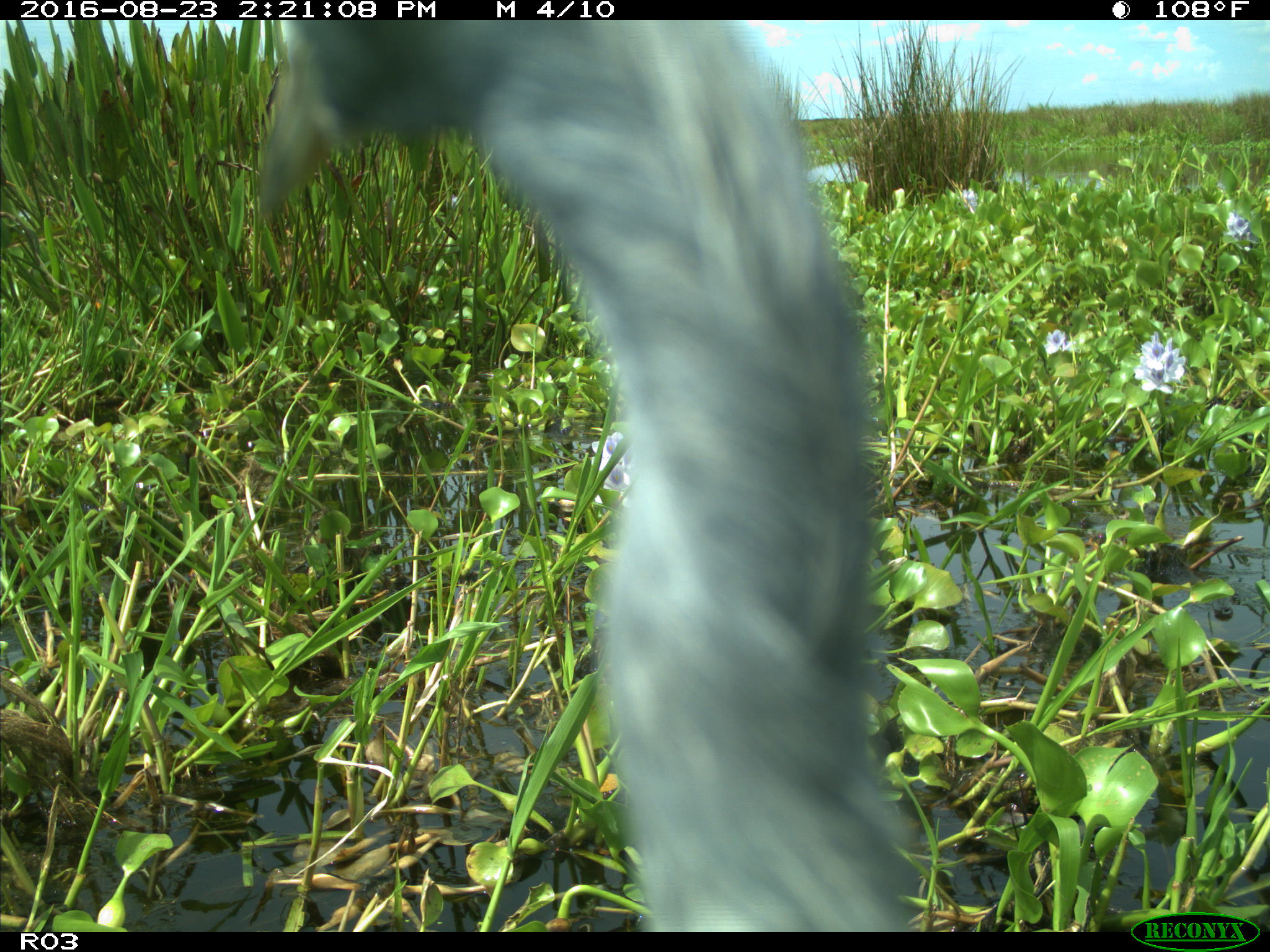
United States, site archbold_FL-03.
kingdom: Animalia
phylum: Chordata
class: Aves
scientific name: Aves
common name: birds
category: unidentified bird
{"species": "unidentified bird (birds) (Aves)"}